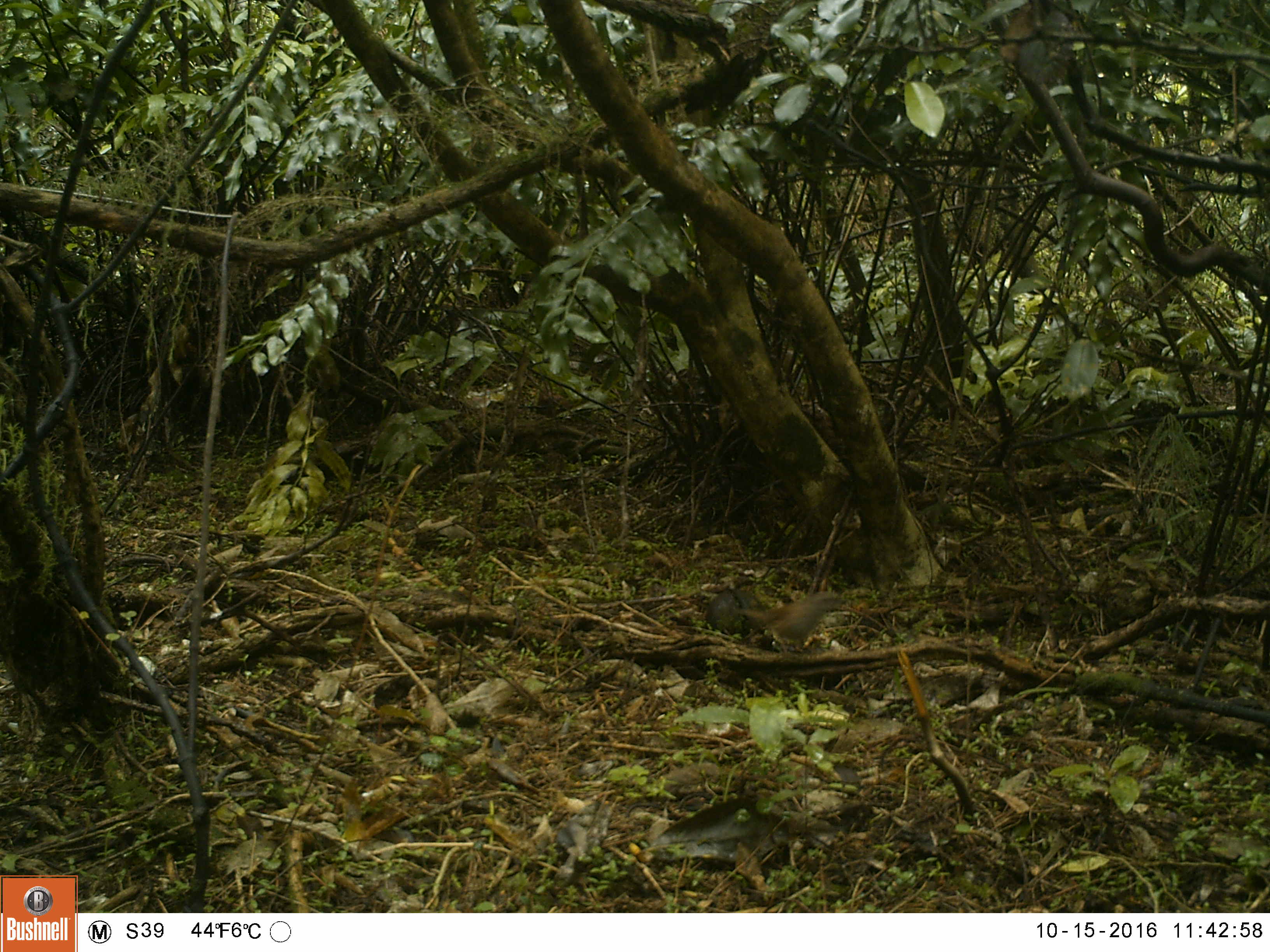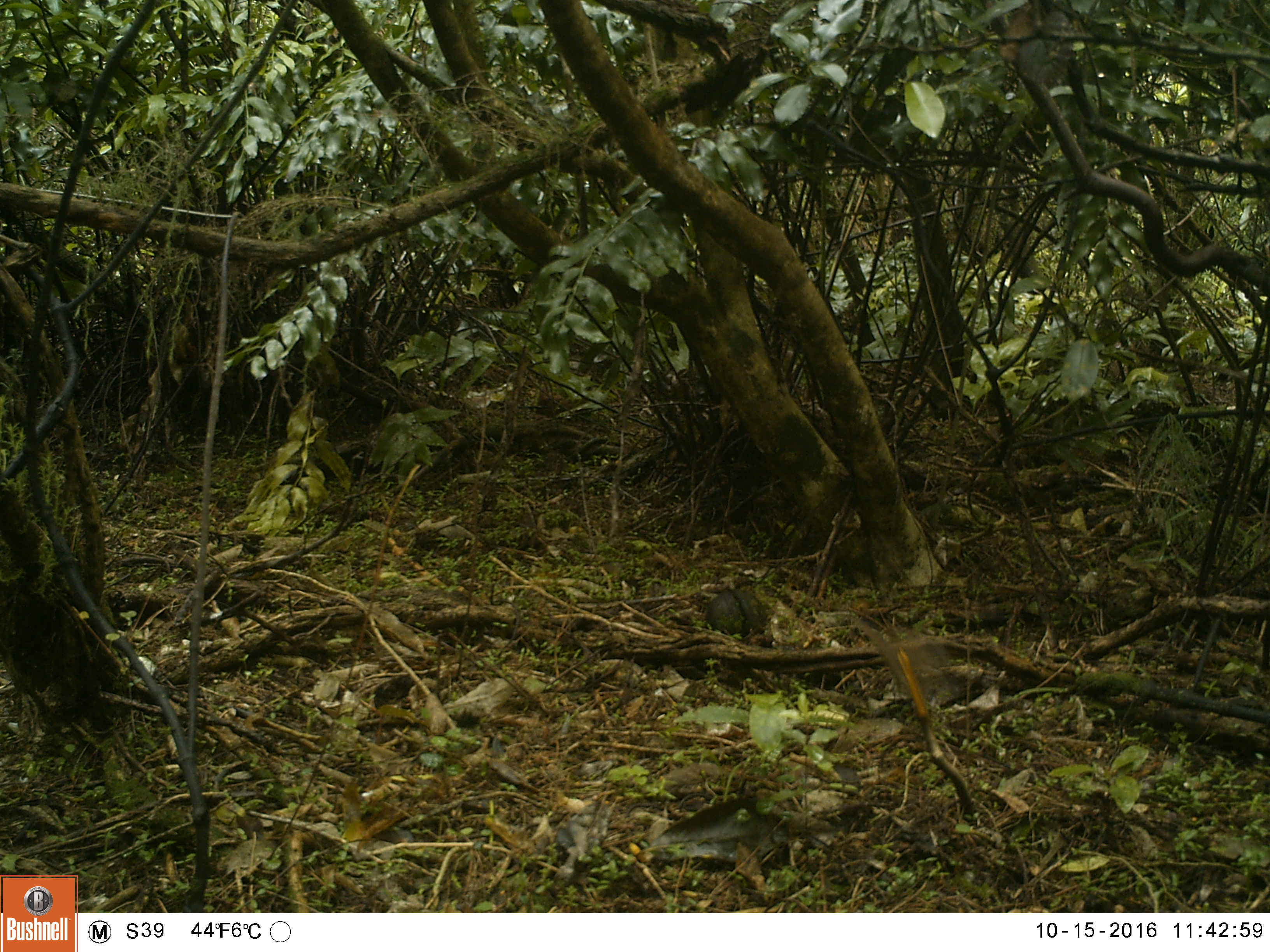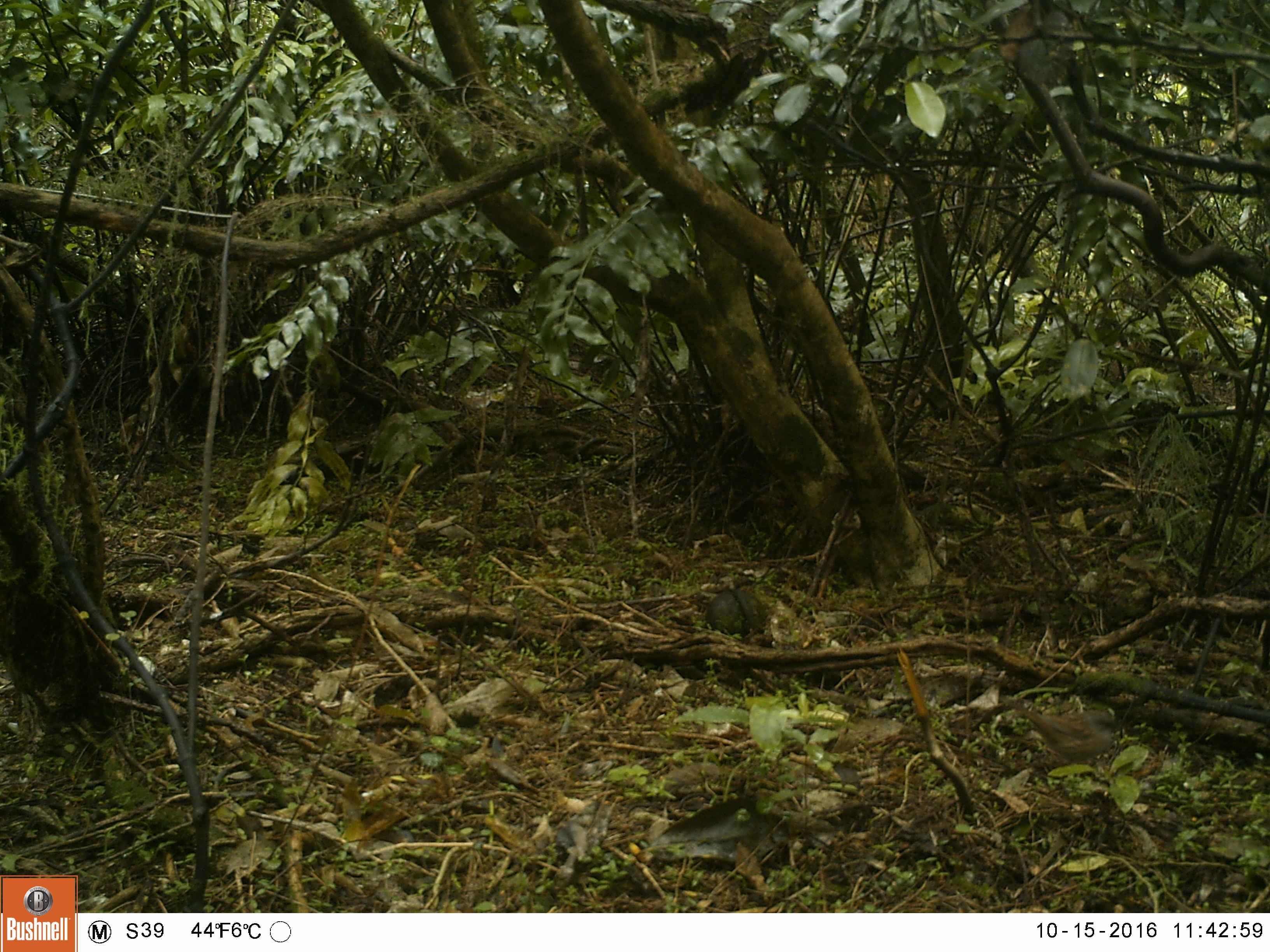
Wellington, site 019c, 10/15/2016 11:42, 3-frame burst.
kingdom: Animalia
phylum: Chordata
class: Aves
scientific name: Aves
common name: bird